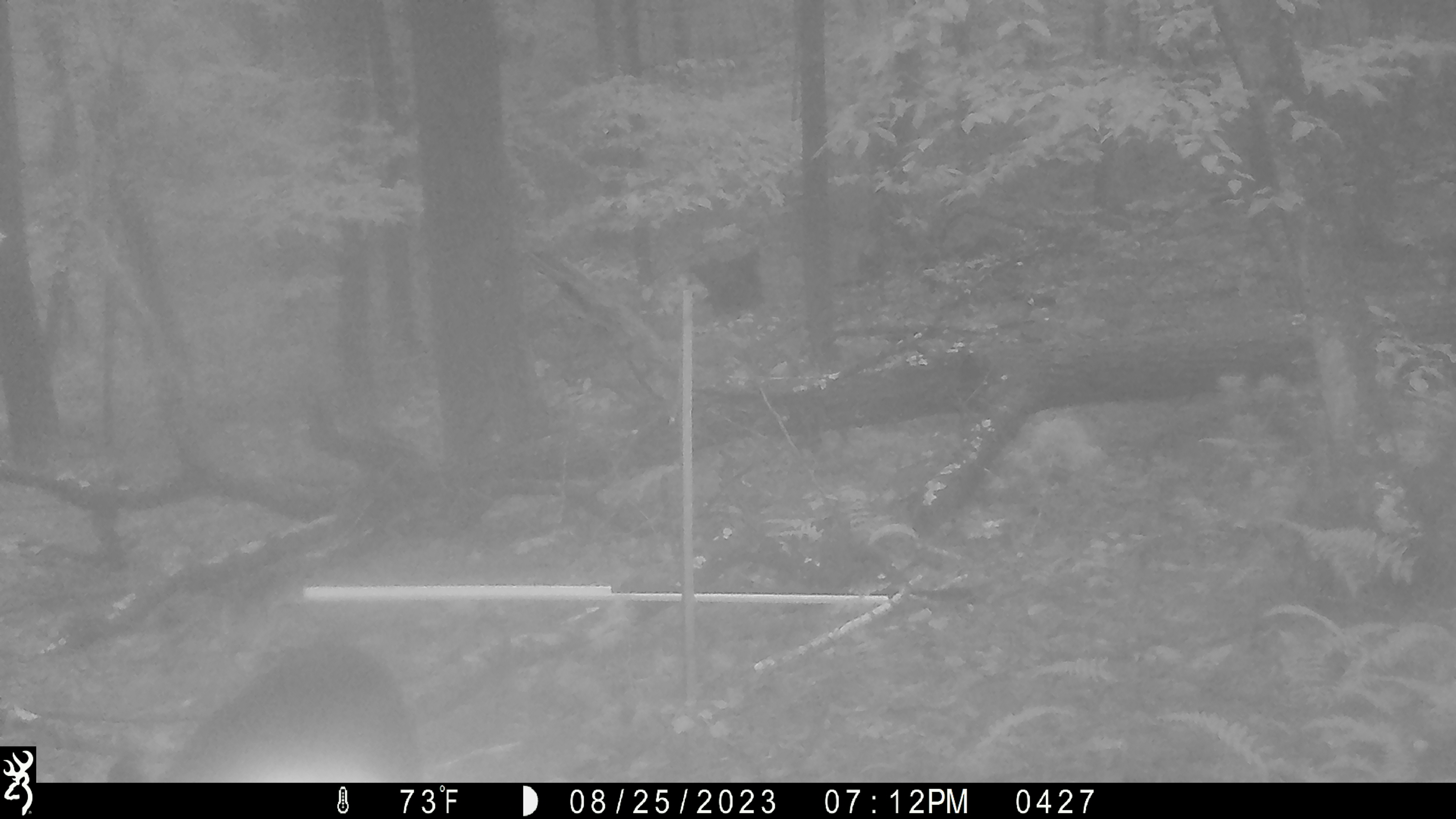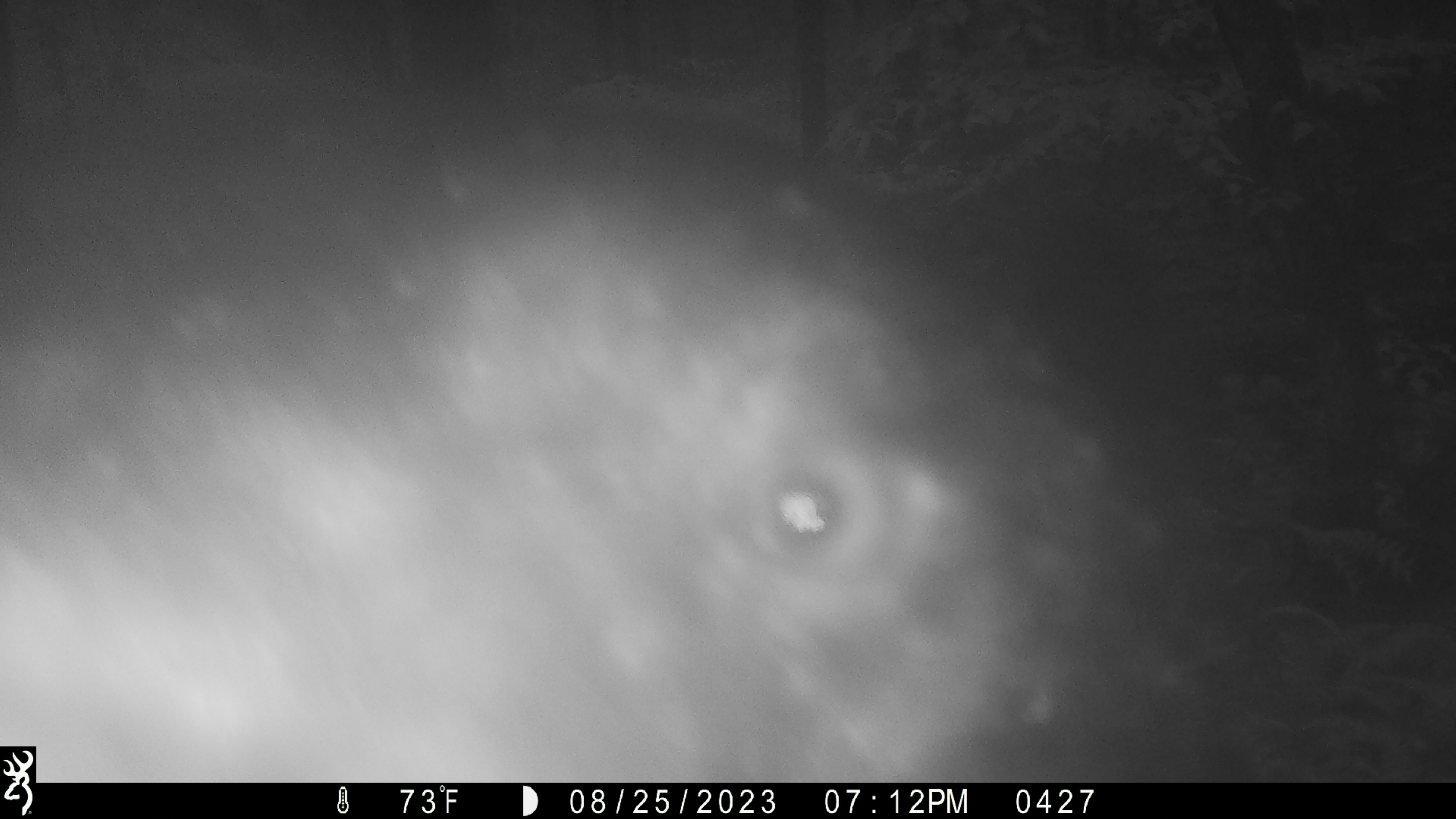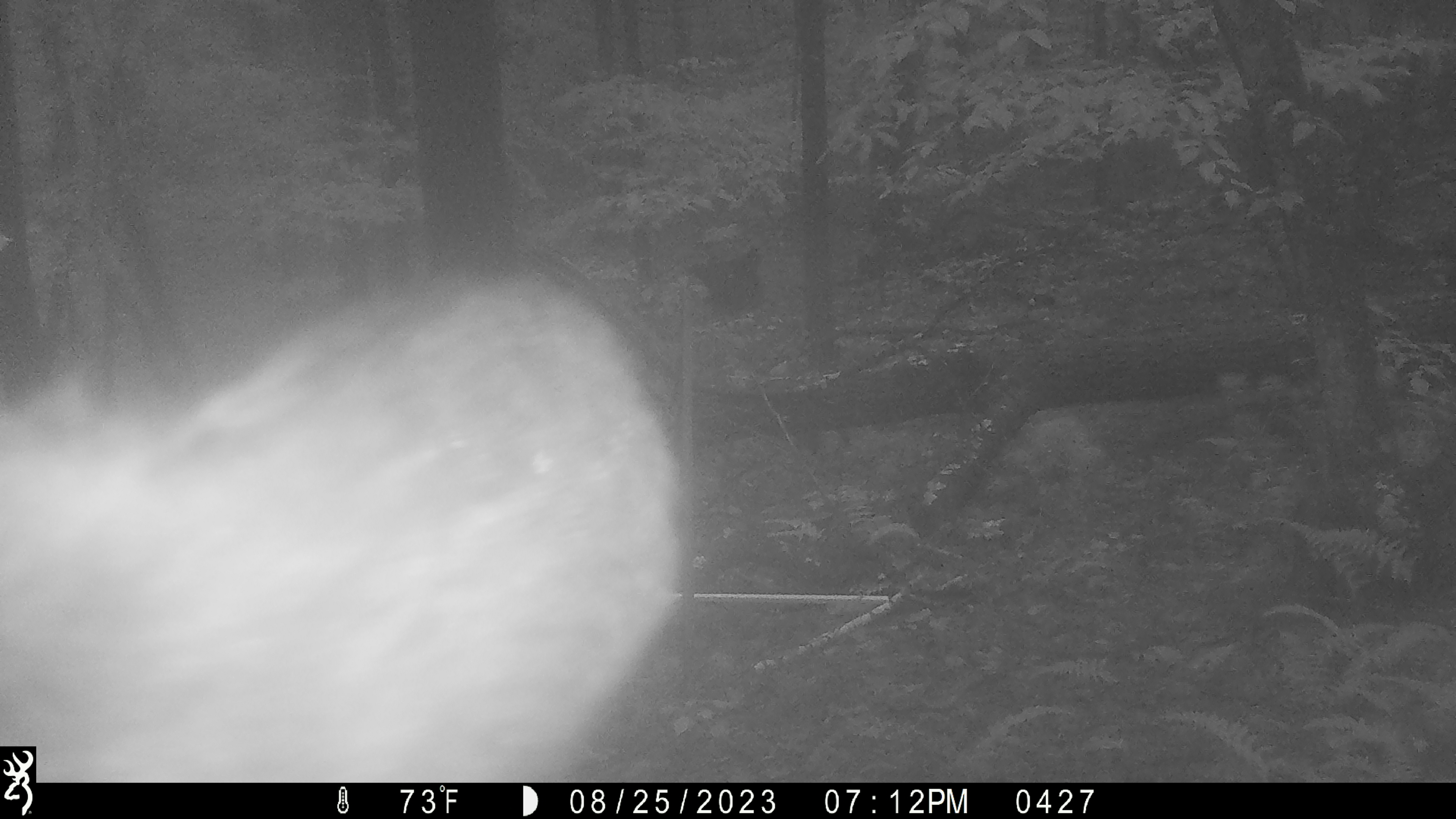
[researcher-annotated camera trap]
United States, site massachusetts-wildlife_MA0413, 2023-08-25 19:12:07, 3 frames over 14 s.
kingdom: Animalia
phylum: Chordata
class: Mammalia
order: Carnivora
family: Ursidae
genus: Ursus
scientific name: Ursus americanus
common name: black bear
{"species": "black bear (Ursus americanus)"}